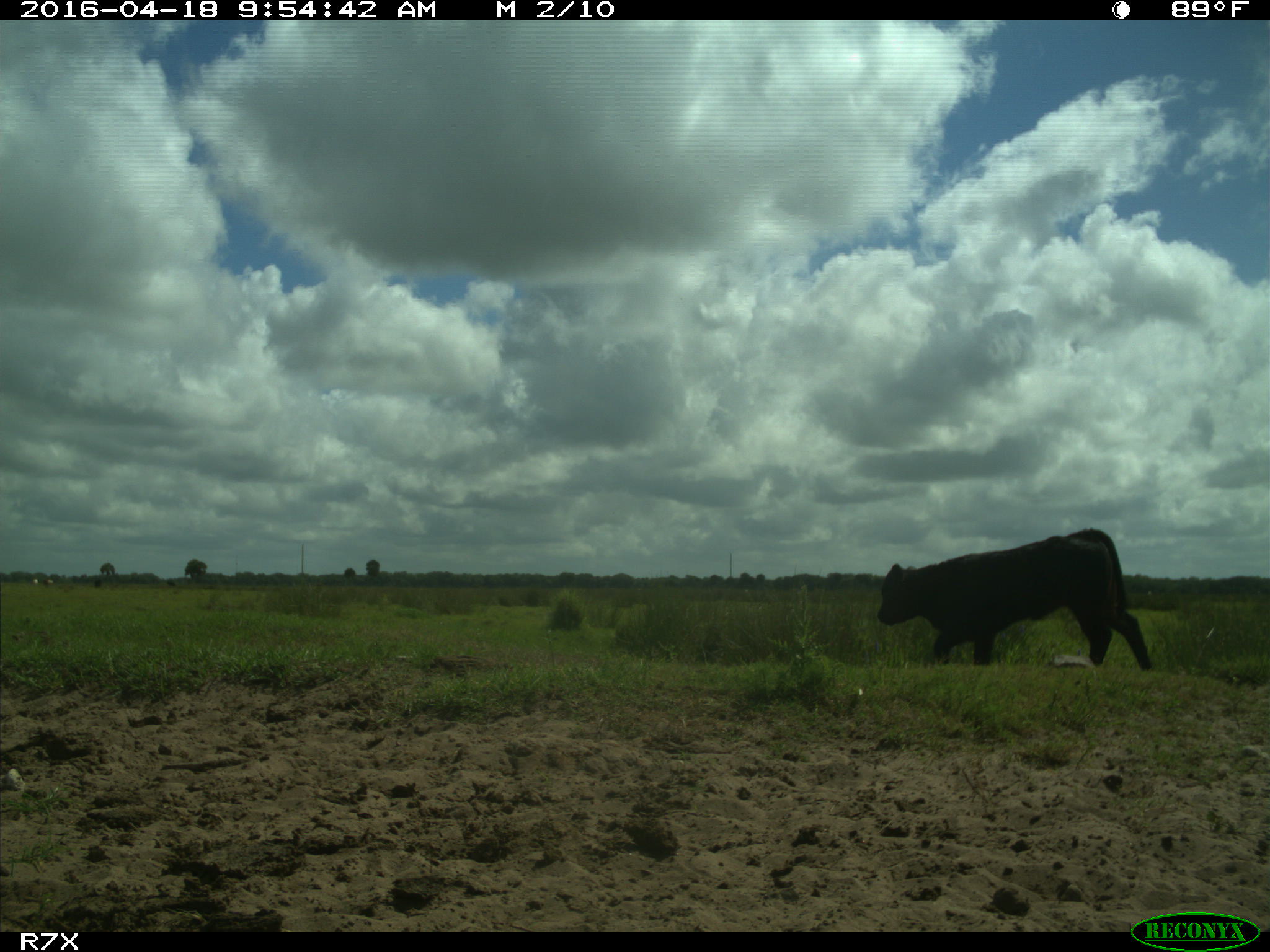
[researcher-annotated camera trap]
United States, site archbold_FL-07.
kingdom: Animalia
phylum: Chordata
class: Mammalia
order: Artiodactyla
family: Bovidae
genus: Bos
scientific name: Bos taurus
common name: domestic cow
Bos taurus (domestic cow).